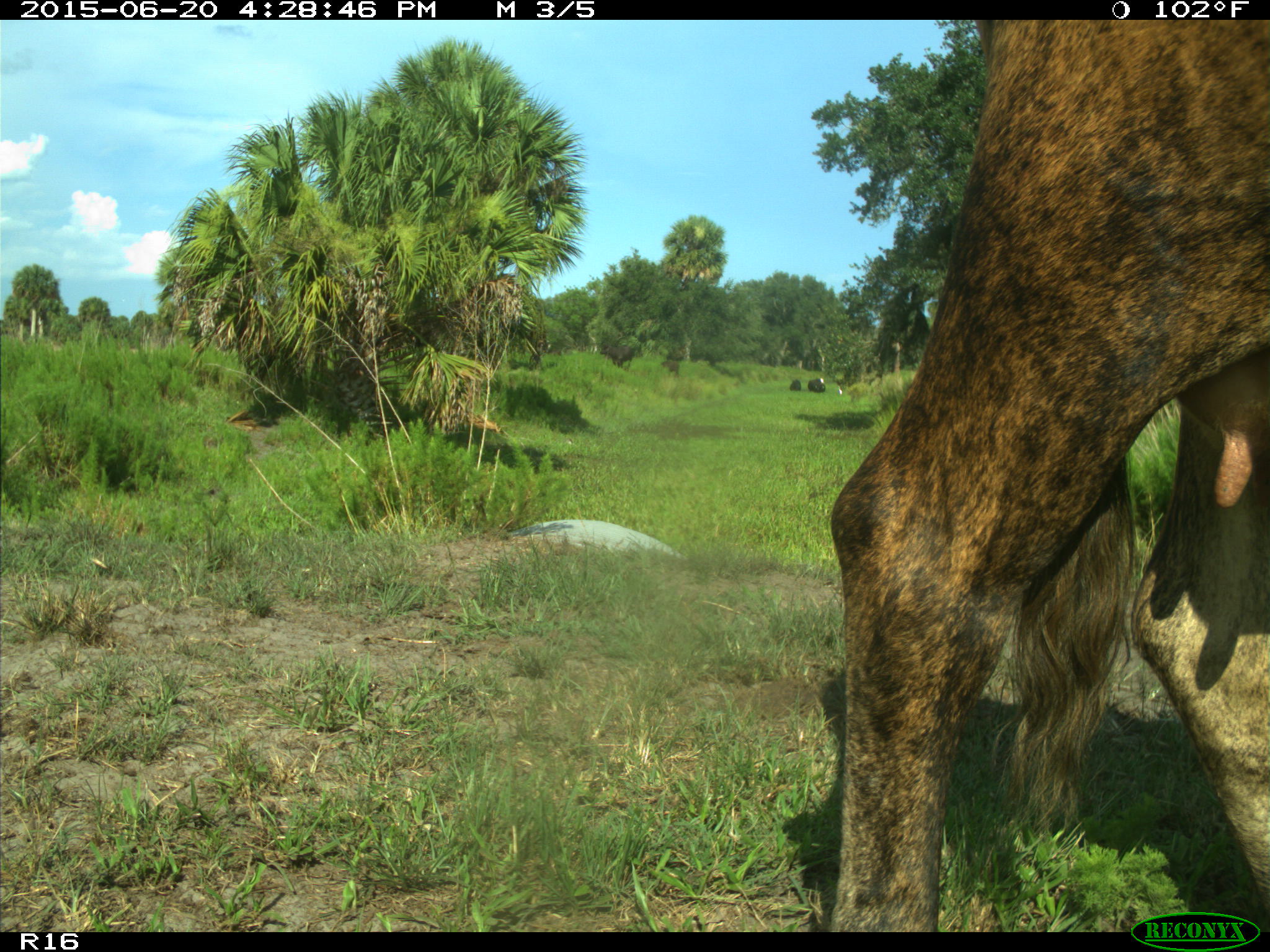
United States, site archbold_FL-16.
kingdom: Animalia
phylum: Chordata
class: Mammalia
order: Artiodactyla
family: Bovidae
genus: Bos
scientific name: Bos taurus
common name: domestic cow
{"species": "Bos taurus (domestic cow)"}